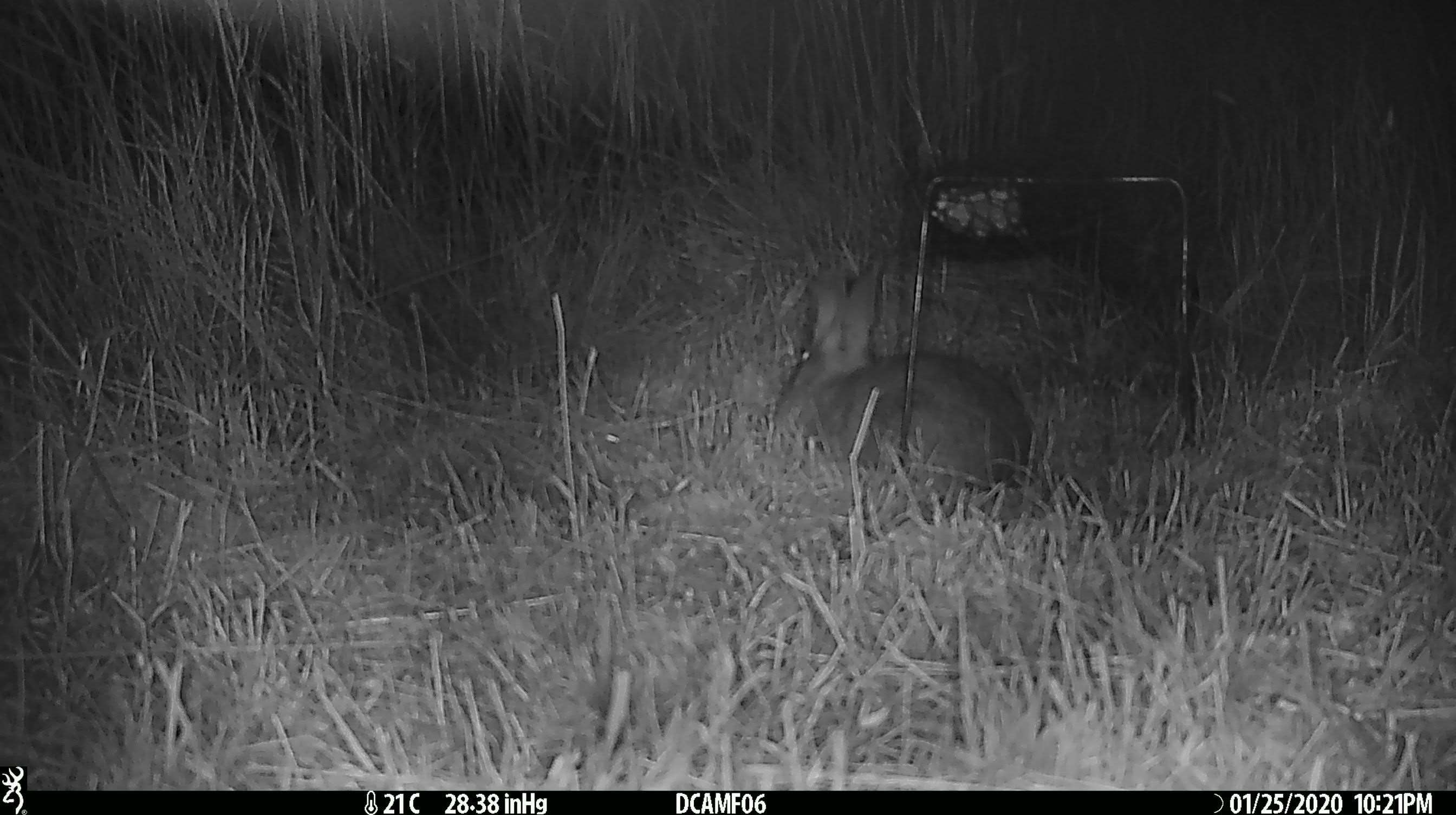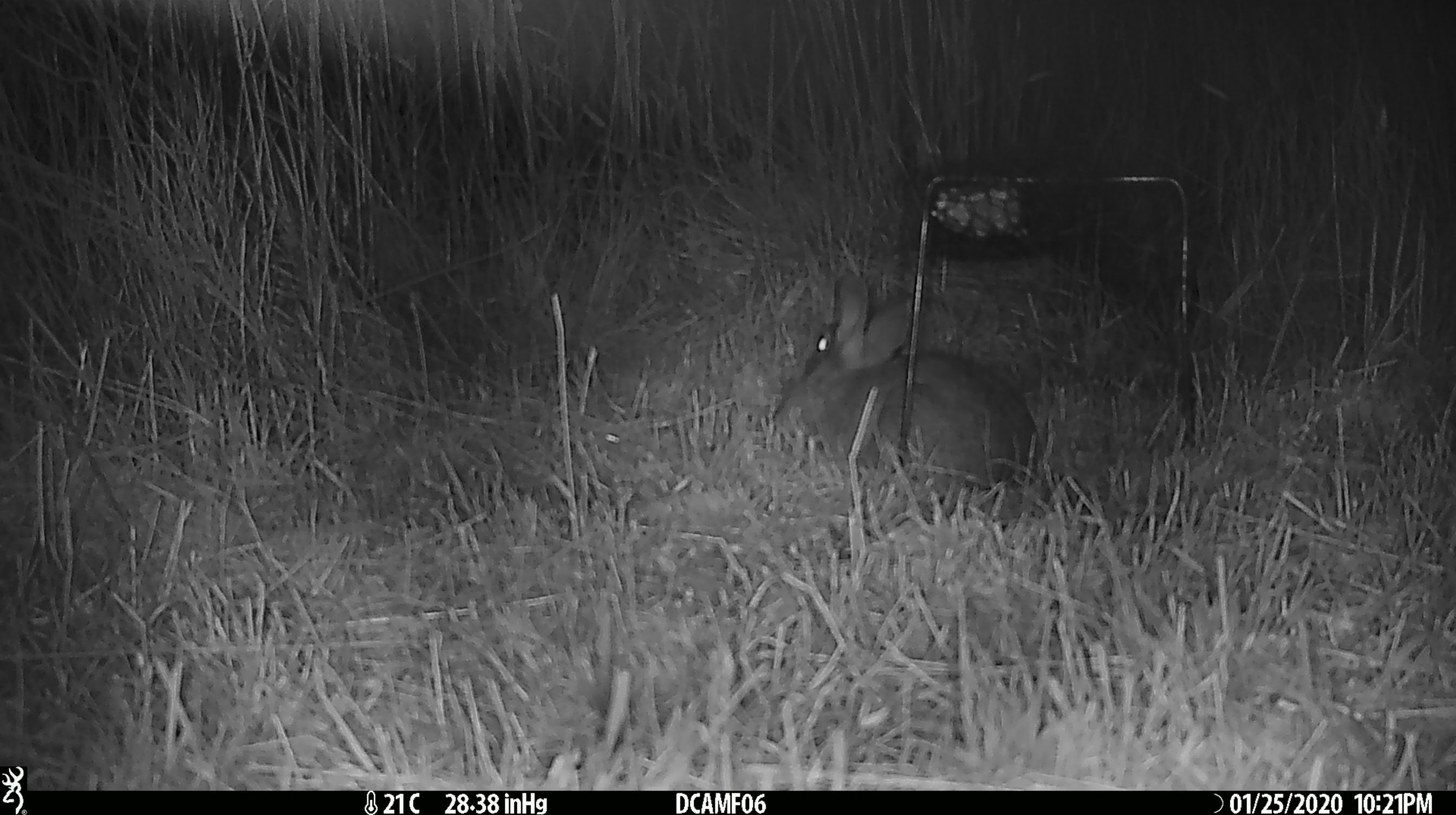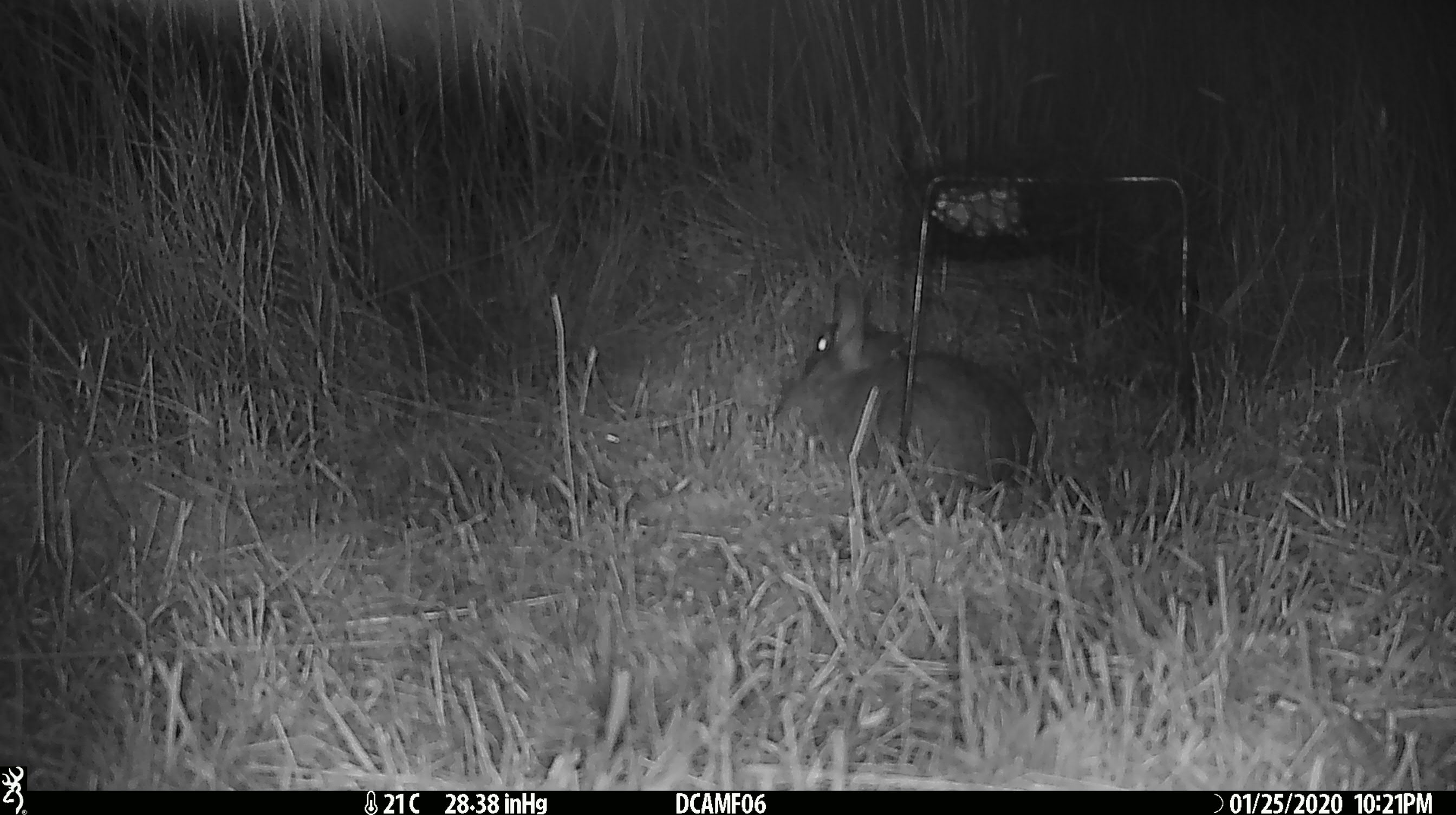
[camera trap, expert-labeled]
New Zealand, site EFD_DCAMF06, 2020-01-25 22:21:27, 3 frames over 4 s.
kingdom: Animalia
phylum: Chordata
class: Mammalia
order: Lagomorpha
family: Leporidae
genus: Oryctolagus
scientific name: Oryctolagus cuniculus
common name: european rabbit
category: rabbit